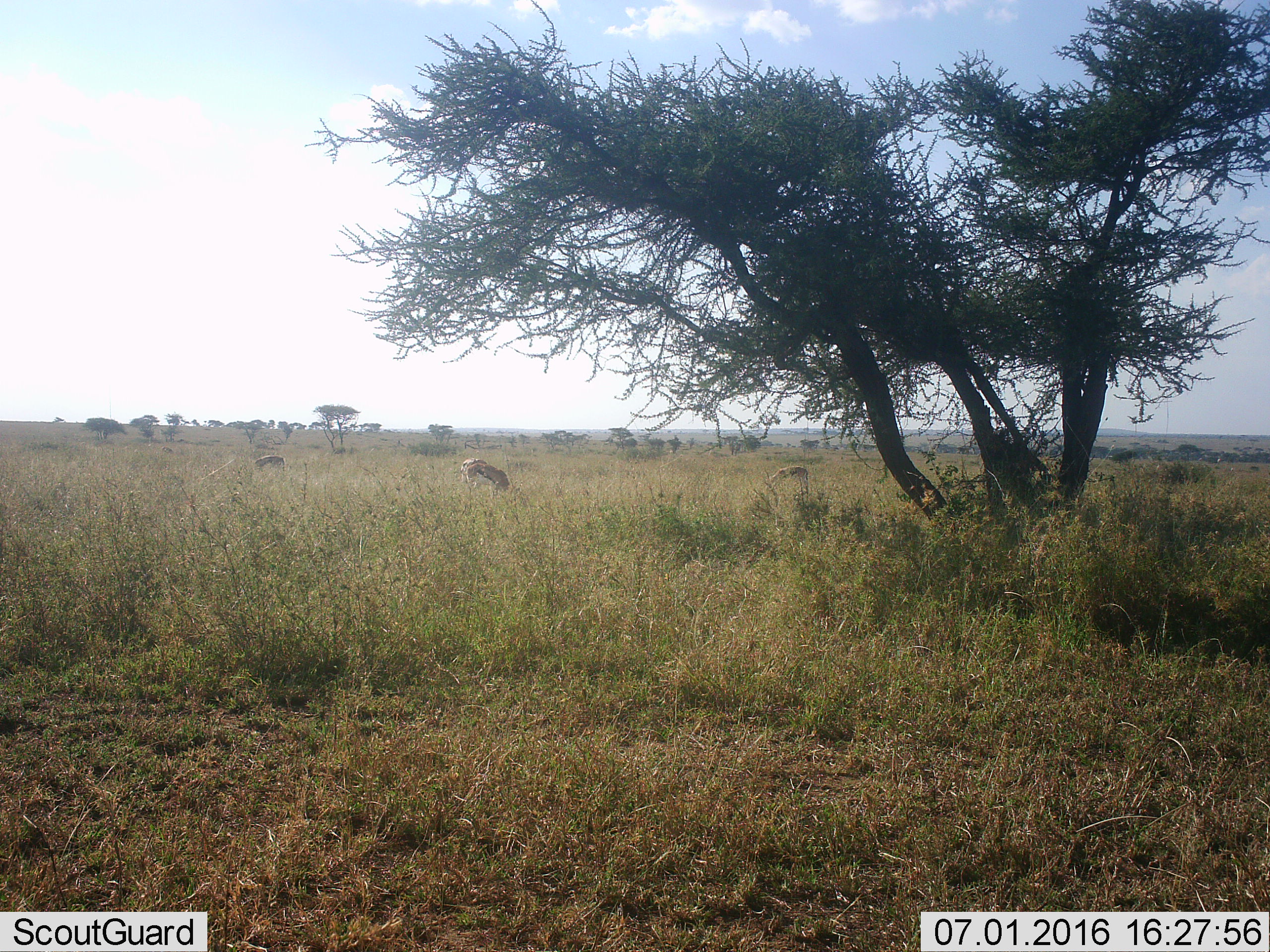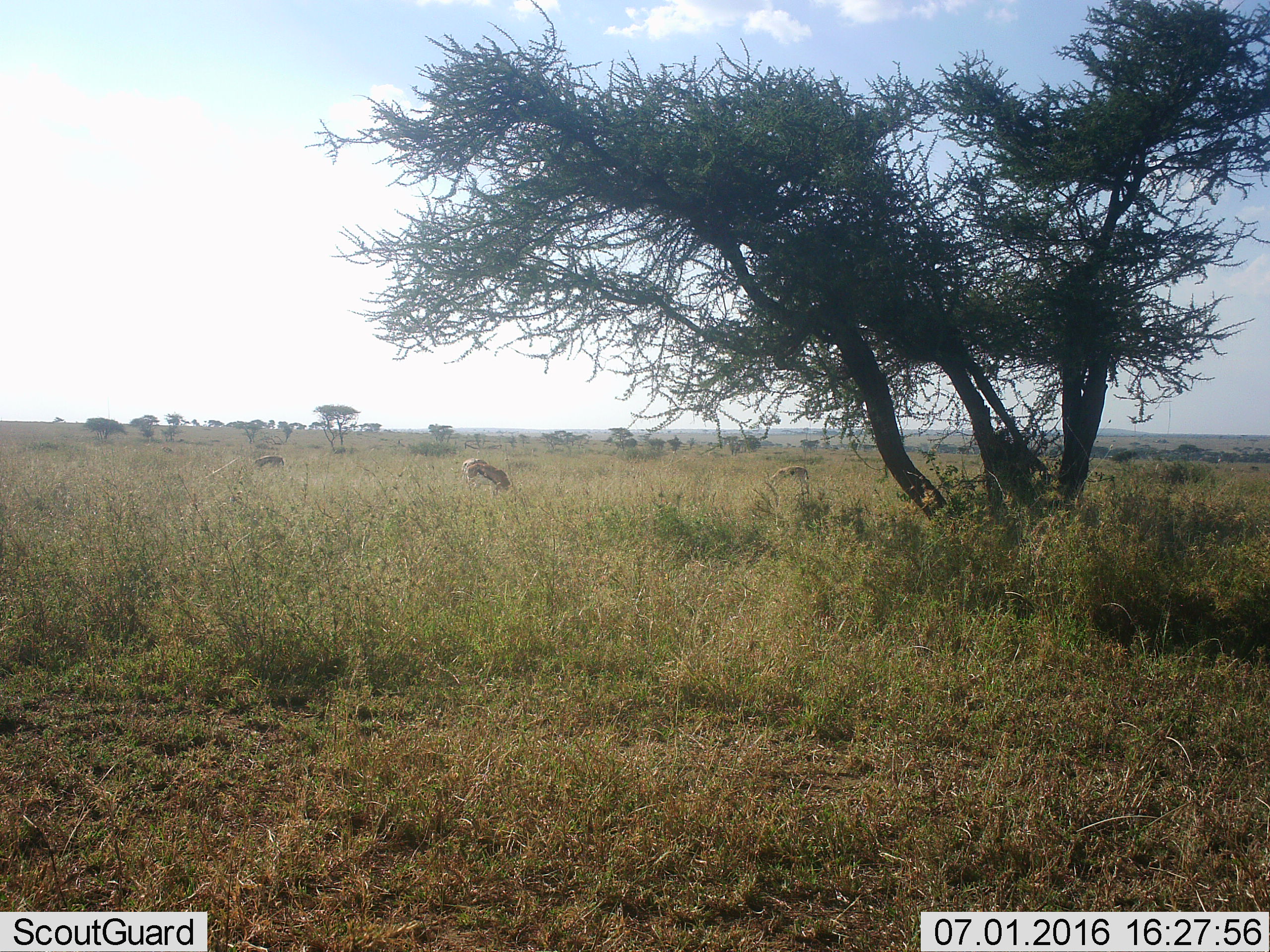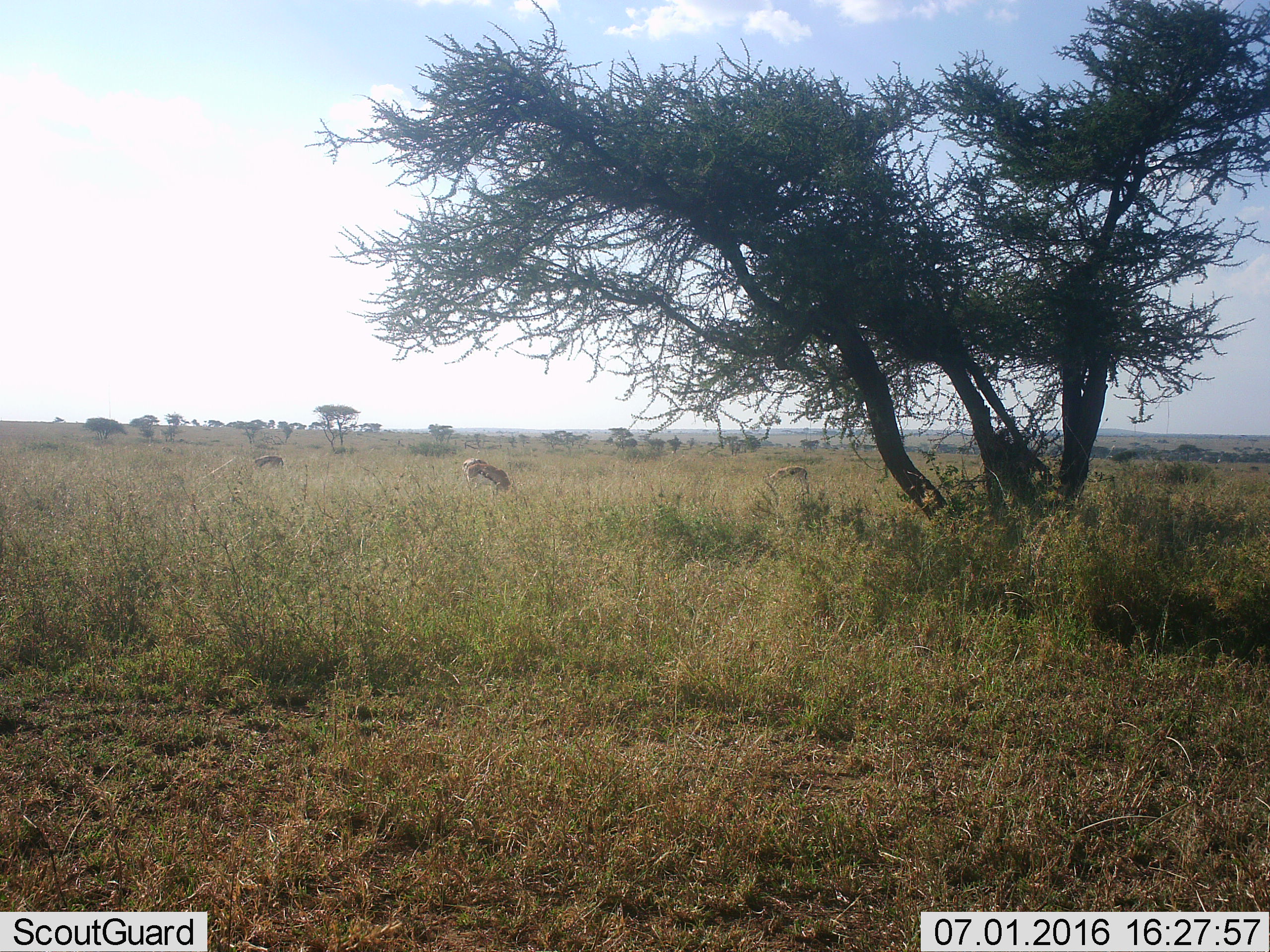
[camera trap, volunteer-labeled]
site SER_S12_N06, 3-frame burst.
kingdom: Animalia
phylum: Chordata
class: Mammalia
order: Artiodactyla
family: Bovidae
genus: Eudorcas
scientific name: Eudorcas thomsonii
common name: thomson's gazelle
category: gazellethomsons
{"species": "gazellethomsons (thomson's gazelle) (Eudorcas thomsonii)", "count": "4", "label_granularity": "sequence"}